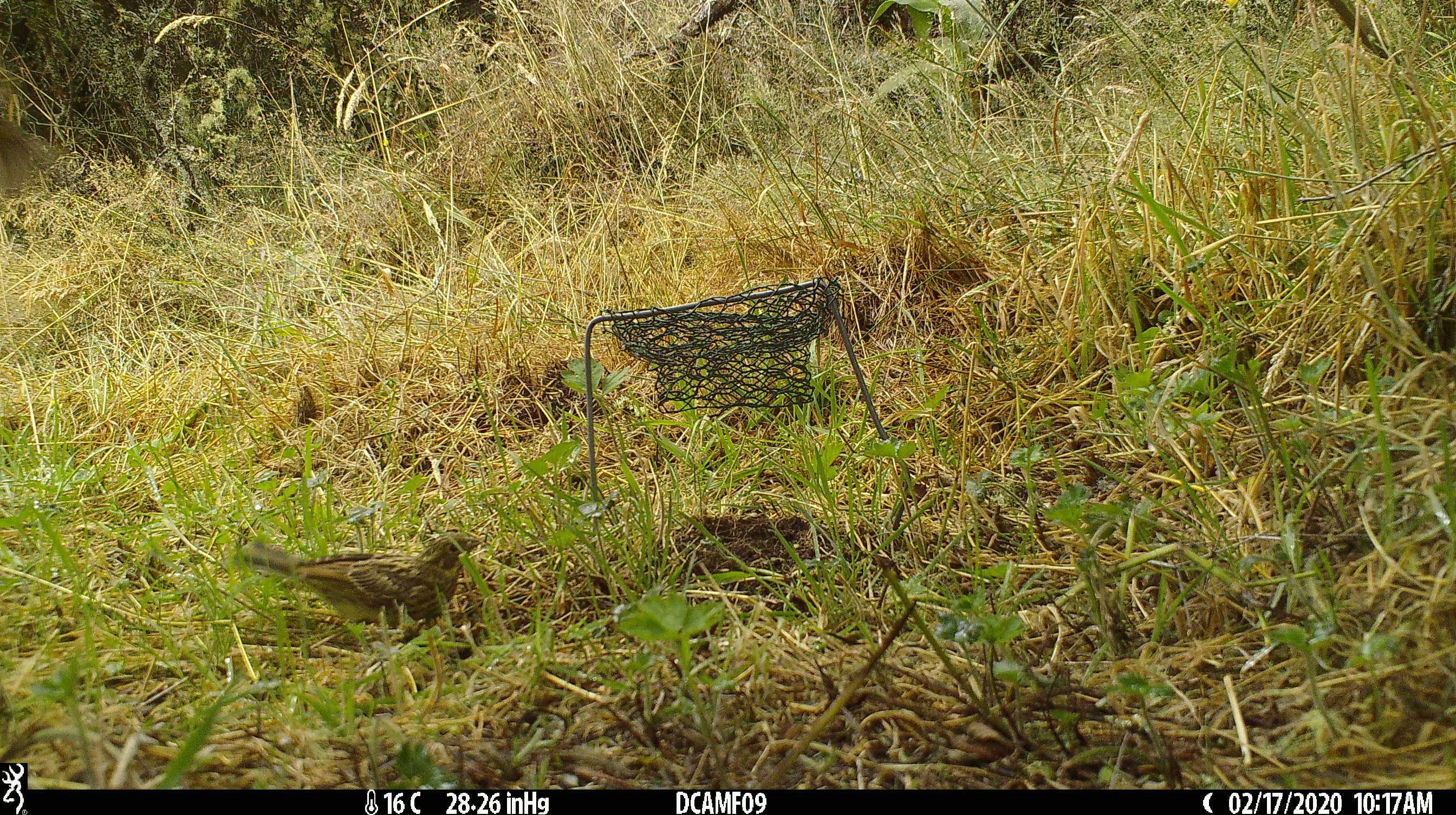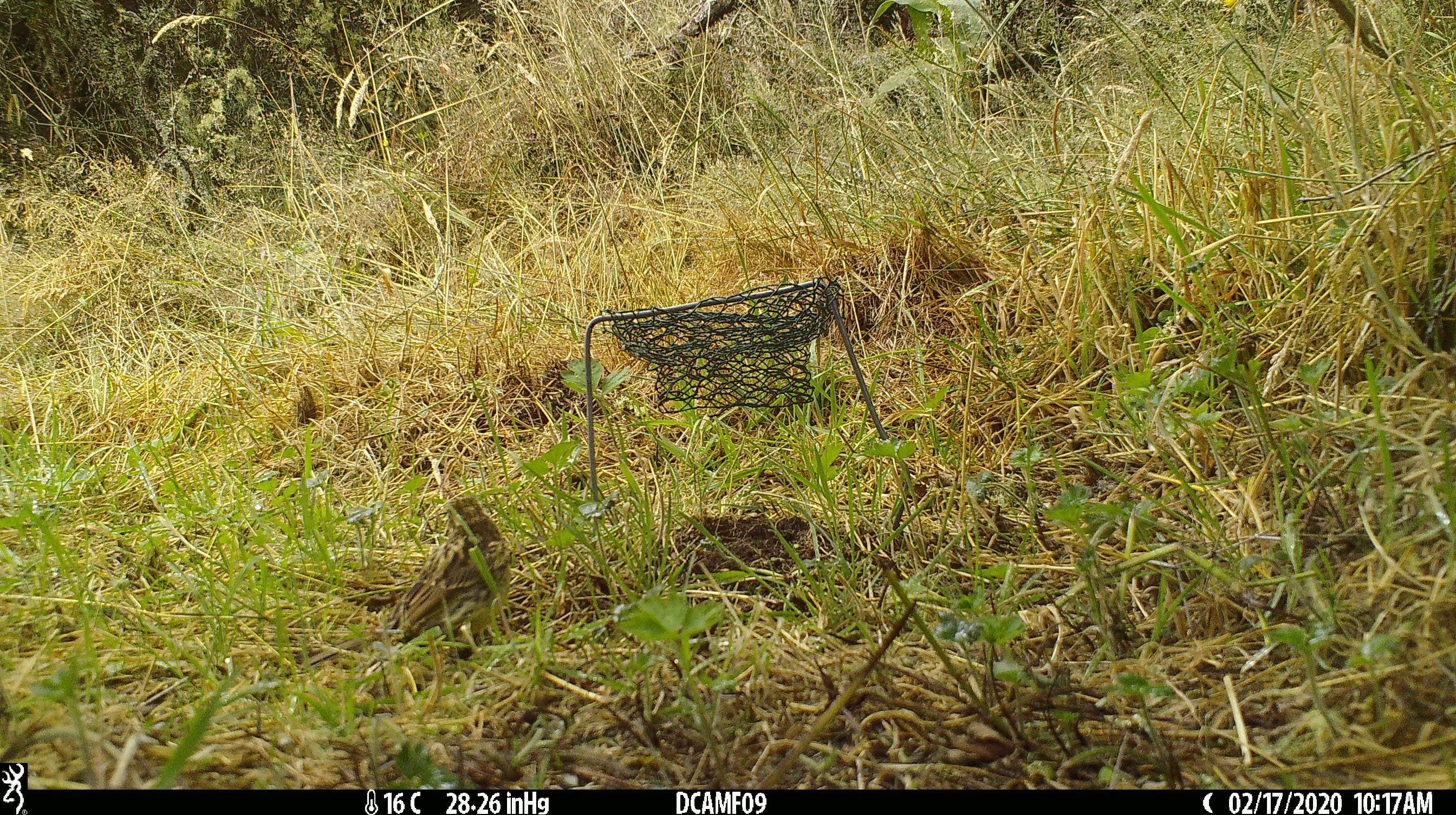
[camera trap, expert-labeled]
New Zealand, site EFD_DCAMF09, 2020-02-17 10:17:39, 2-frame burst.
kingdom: Animalia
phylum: Chordata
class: Aves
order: Passeriformes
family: Prunellidae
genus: Prunella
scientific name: Prunella modularis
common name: dunnock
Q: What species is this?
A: Dunnock (Prunella modularis).